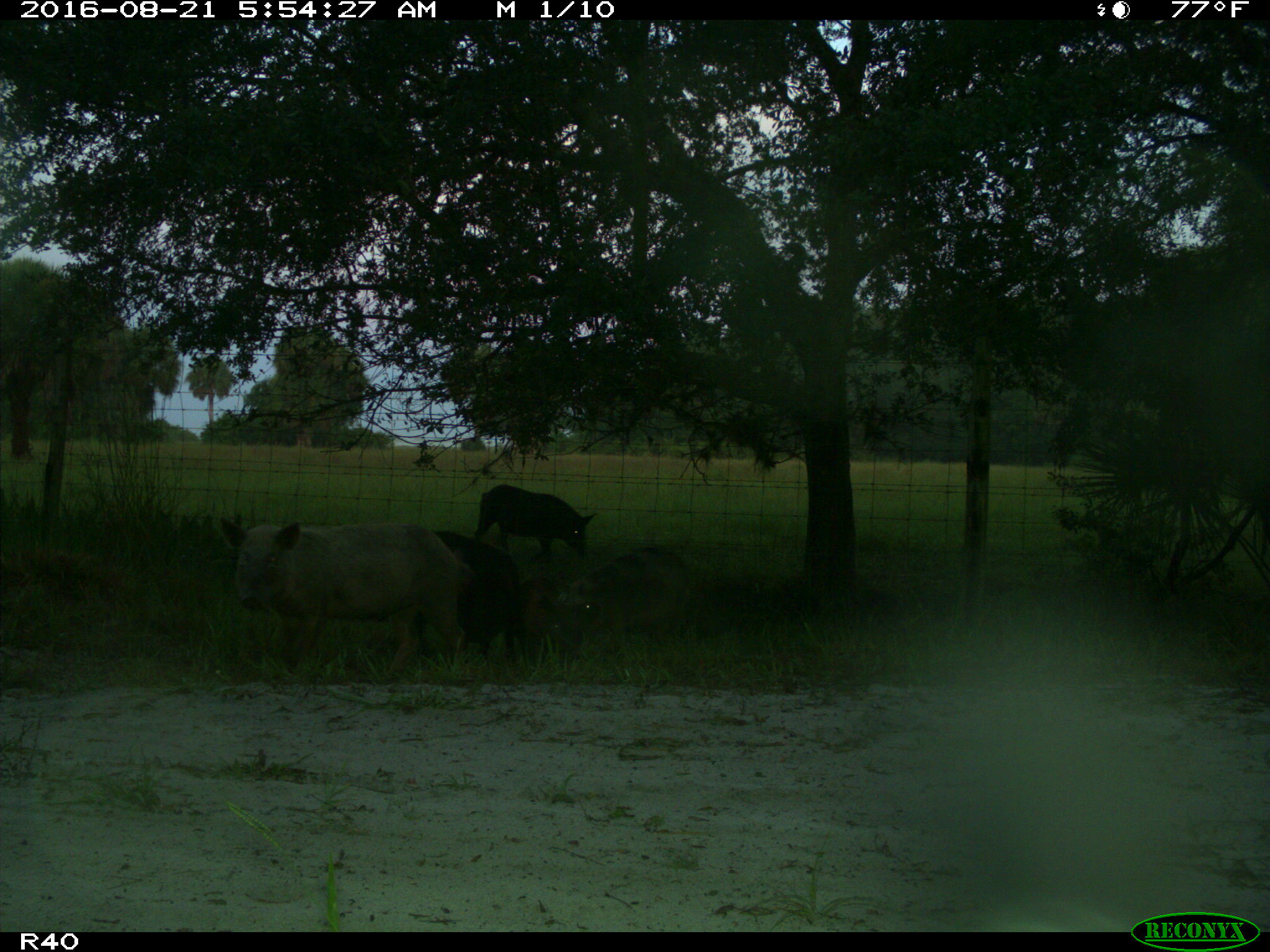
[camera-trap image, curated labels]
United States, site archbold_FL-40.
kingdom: Animalia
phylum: Chordata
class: Mammalia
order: Artiodactyla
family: Suidae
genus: Sus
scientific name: Sus scrofa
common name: wild boar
Sus scrofa (wild boar).